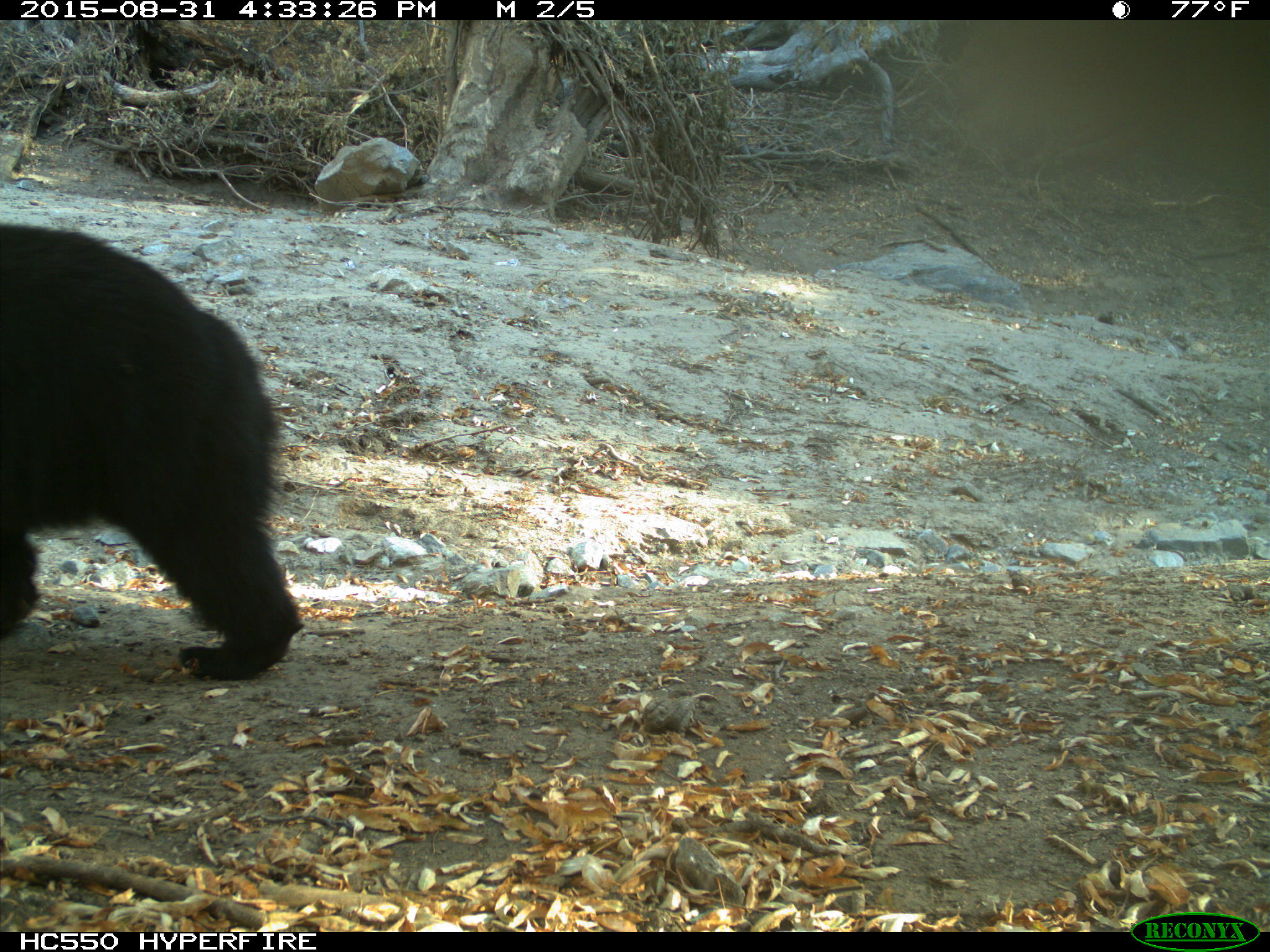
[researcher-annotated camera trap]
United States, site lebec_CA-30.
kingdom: Animalia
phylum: Chordata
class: Mammalia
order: Carnivora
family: Ursidae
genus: Ursus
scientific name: Ursus americanus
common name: american black bear